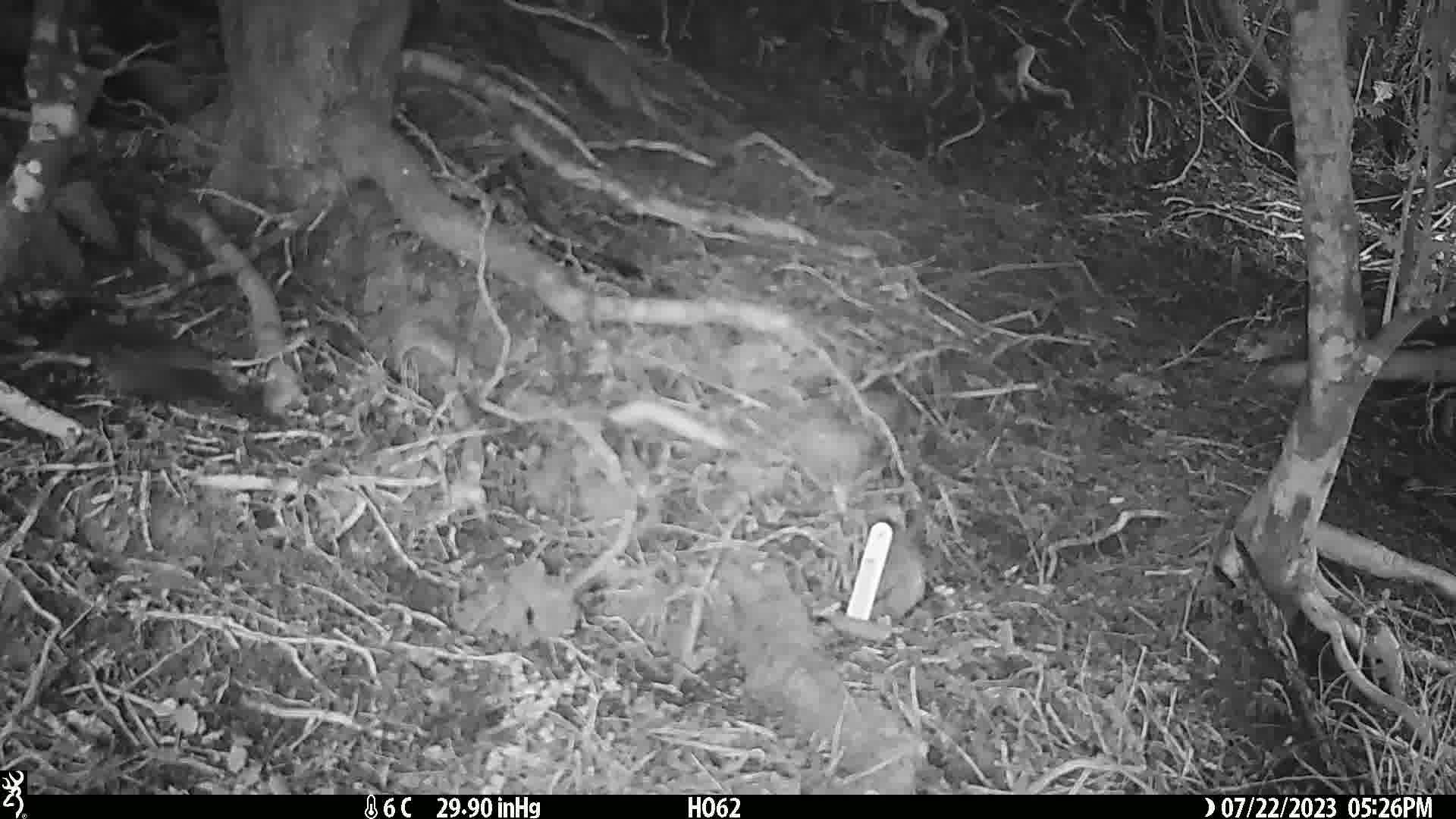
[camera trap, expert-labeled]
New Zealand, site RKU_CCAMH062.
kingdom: Animalia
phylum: Chordata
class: Aves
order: Passeriformes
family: Turdidae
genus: Turdus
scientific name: Turdus merula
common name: eurasian blackbird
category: blackbird